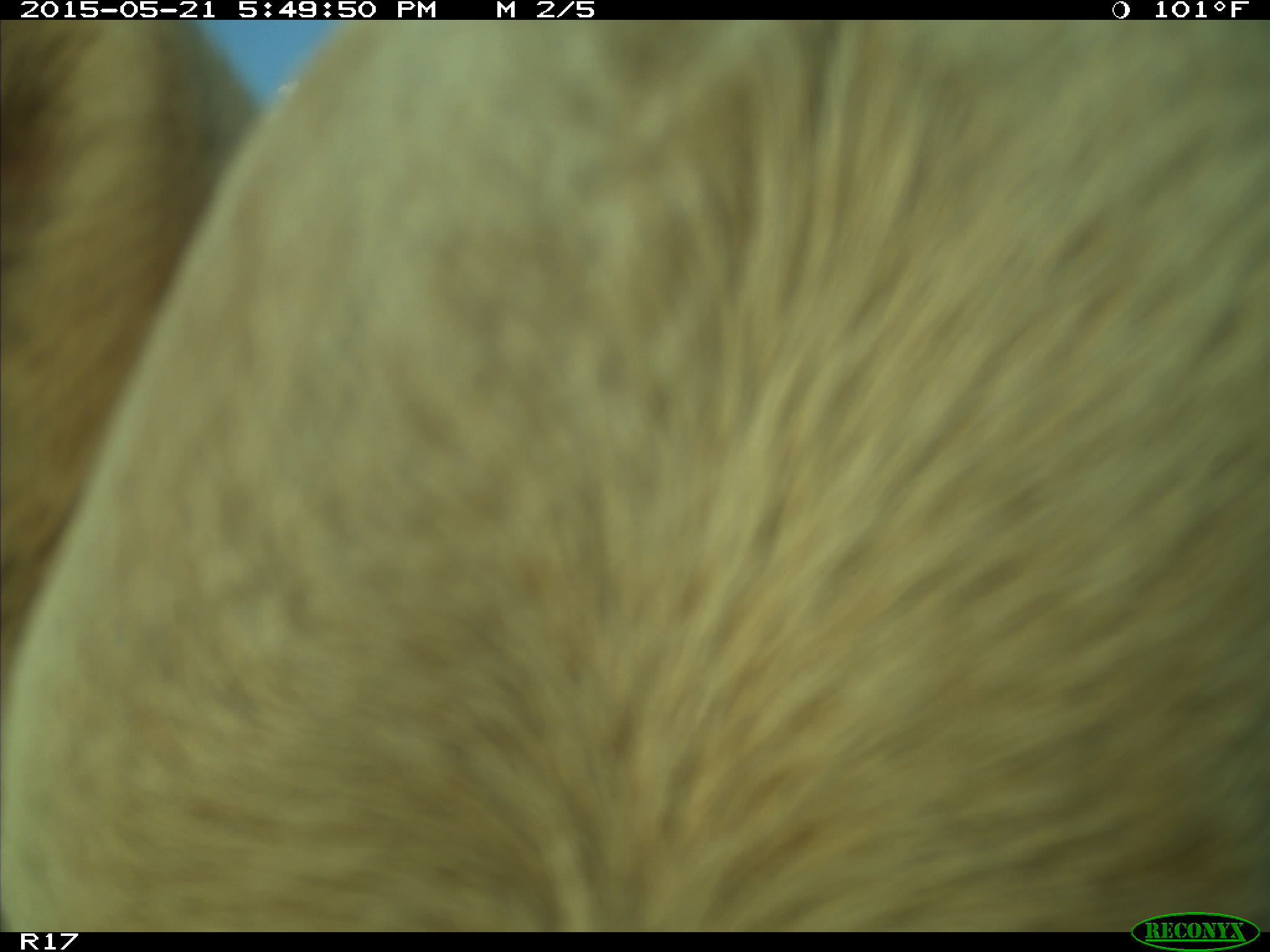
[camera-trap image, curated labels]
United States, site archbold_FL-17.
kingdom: Animalia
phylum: Chordata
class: Mammalia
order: Artiodactyla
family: Bovidae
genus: Bos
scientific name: Bos taurus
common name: domestic cow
Bos taurus (domestic cow).